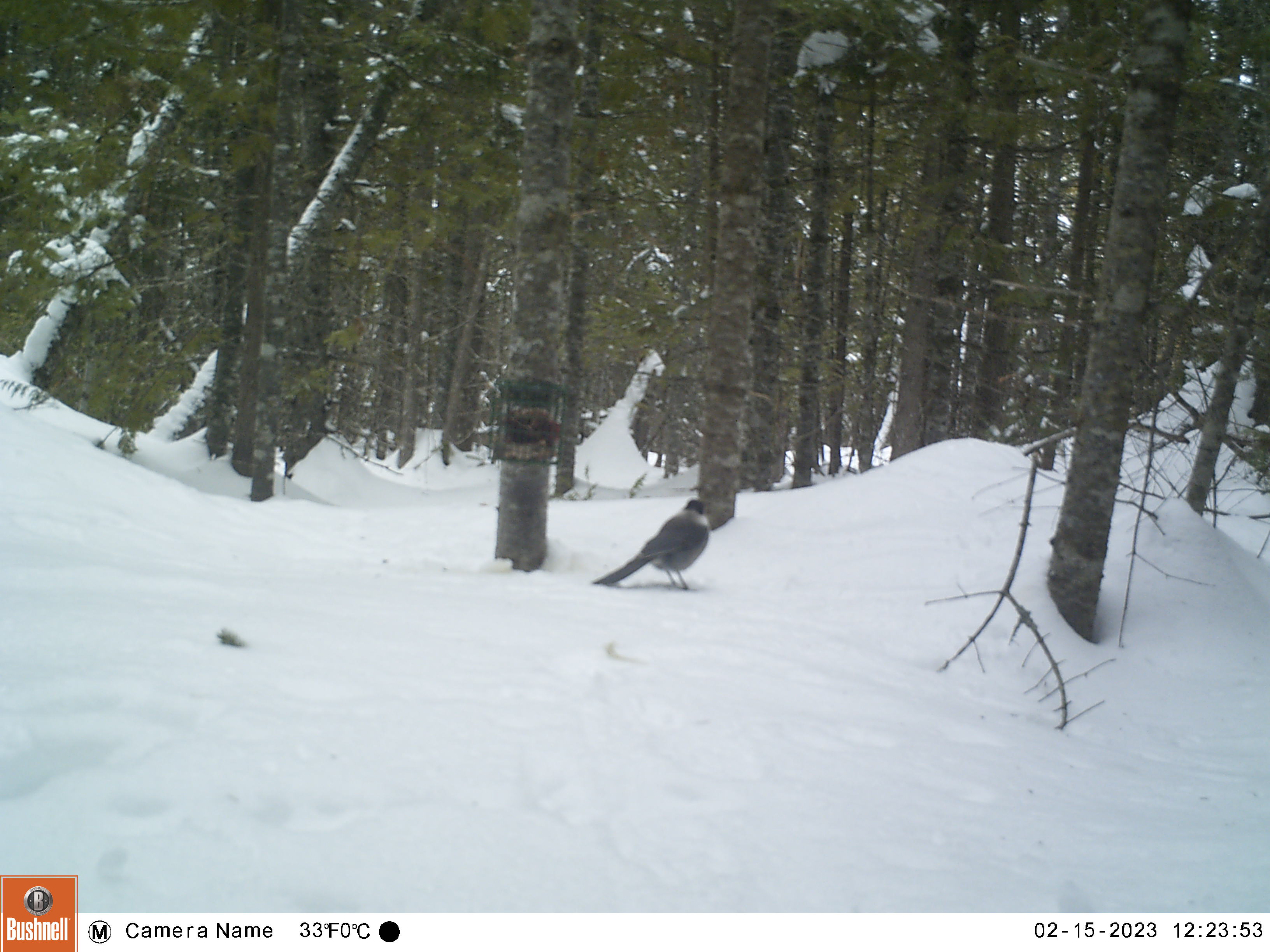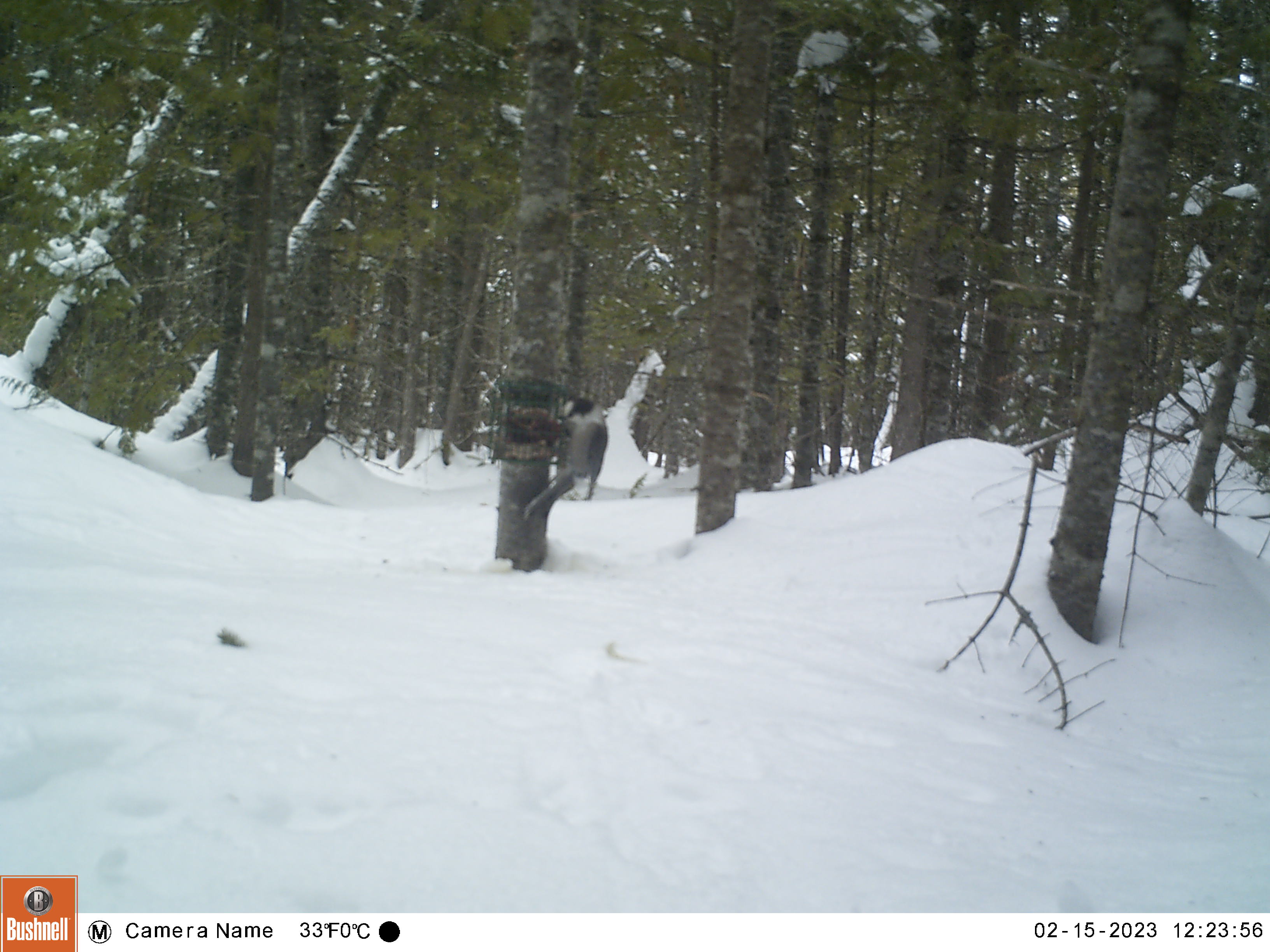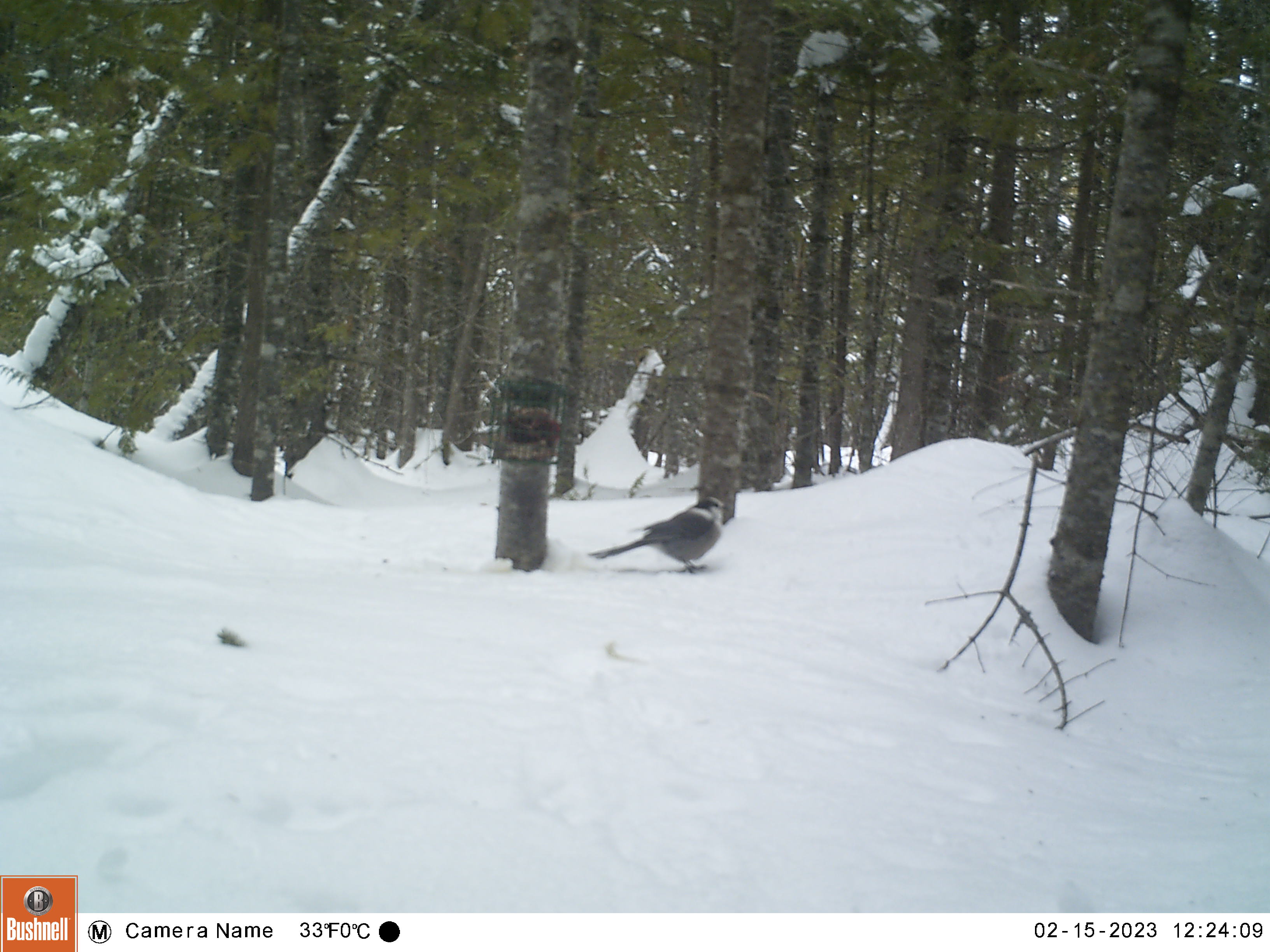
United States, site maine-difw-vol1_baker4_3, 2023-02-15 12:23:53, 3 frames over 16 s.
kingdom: Animalia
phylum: Chordata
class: Aves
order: Passeriformes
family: Corvidae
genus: Perisoreus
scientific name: Perisoreus canadensis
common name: canada jay